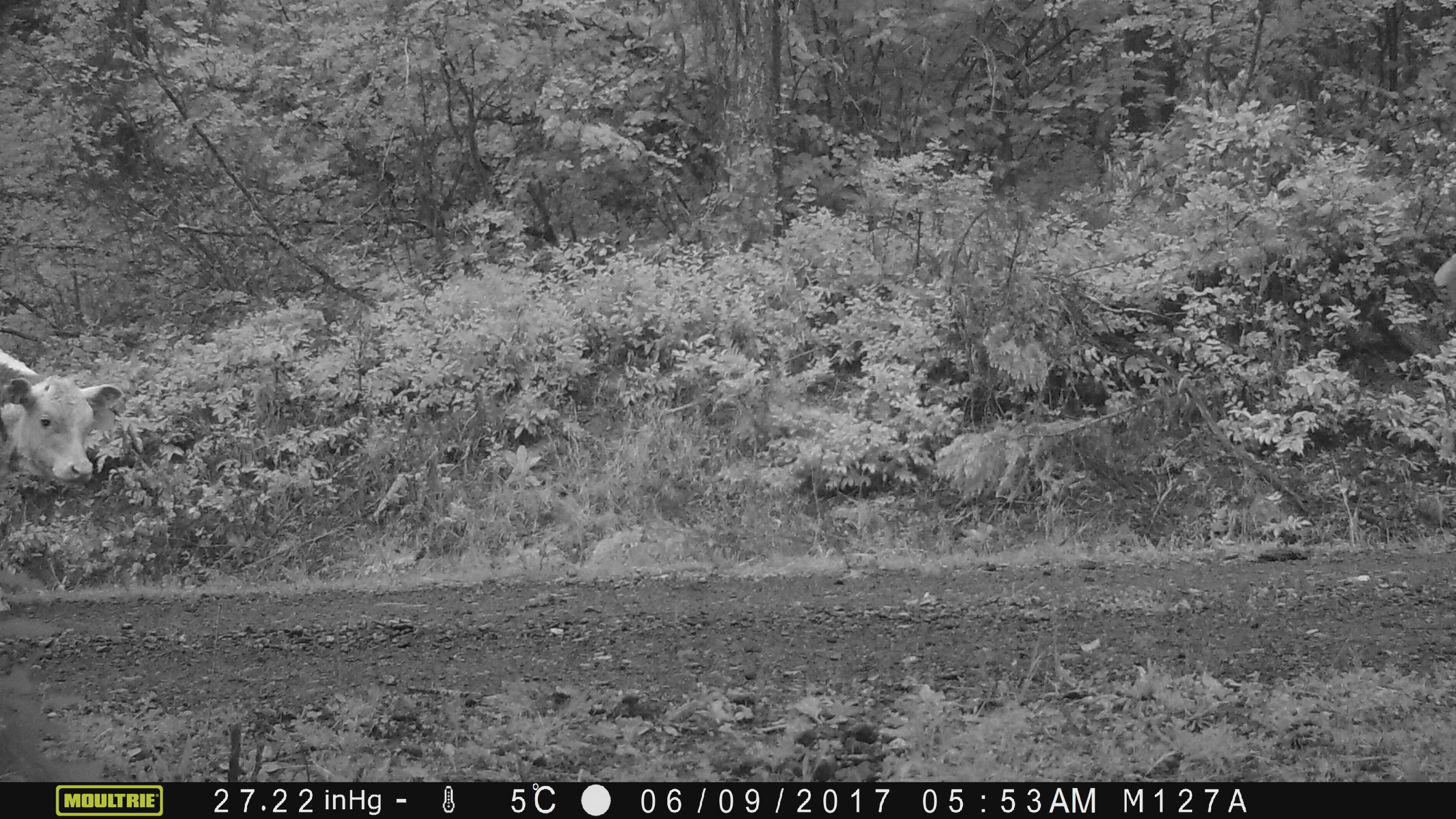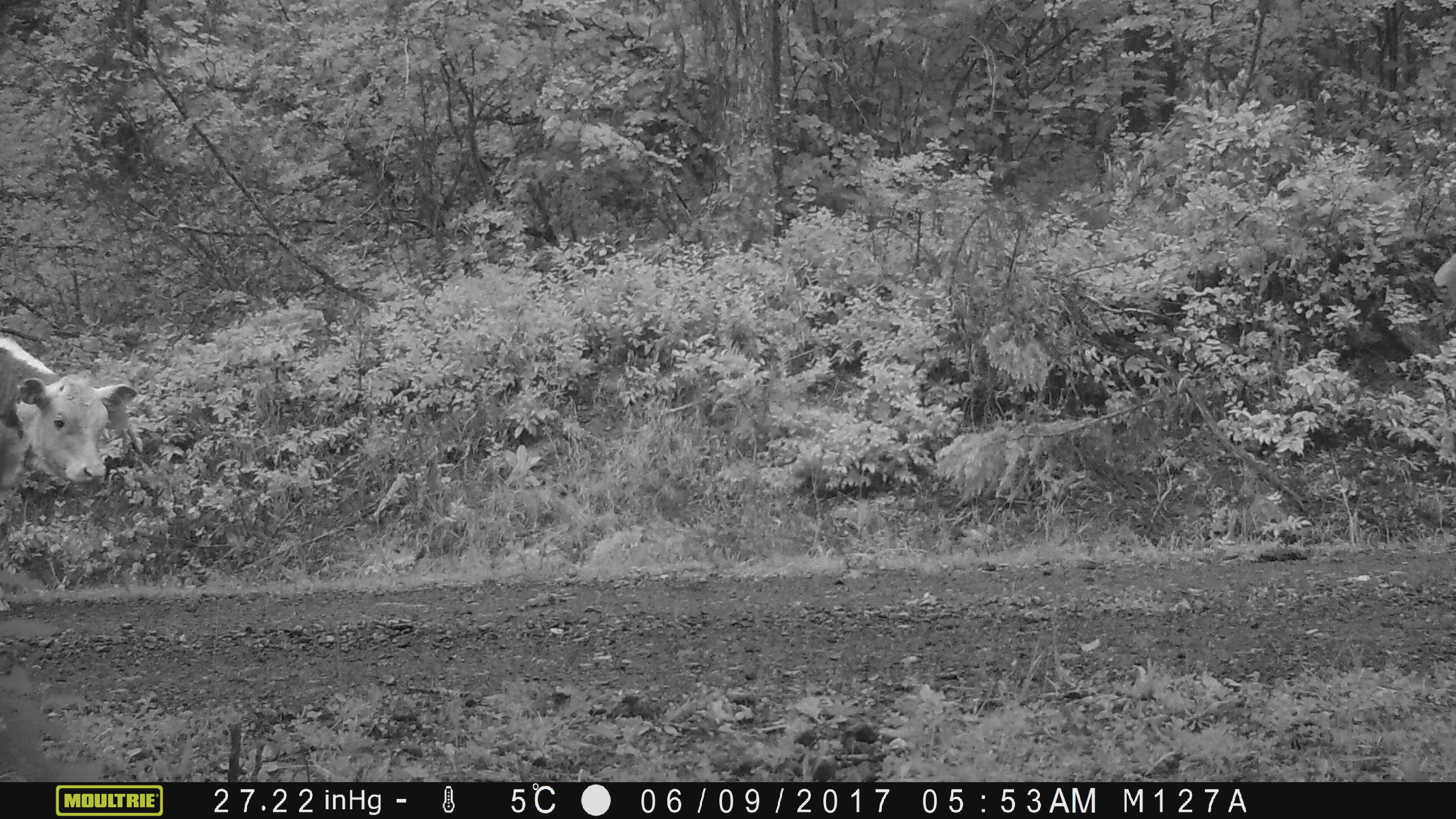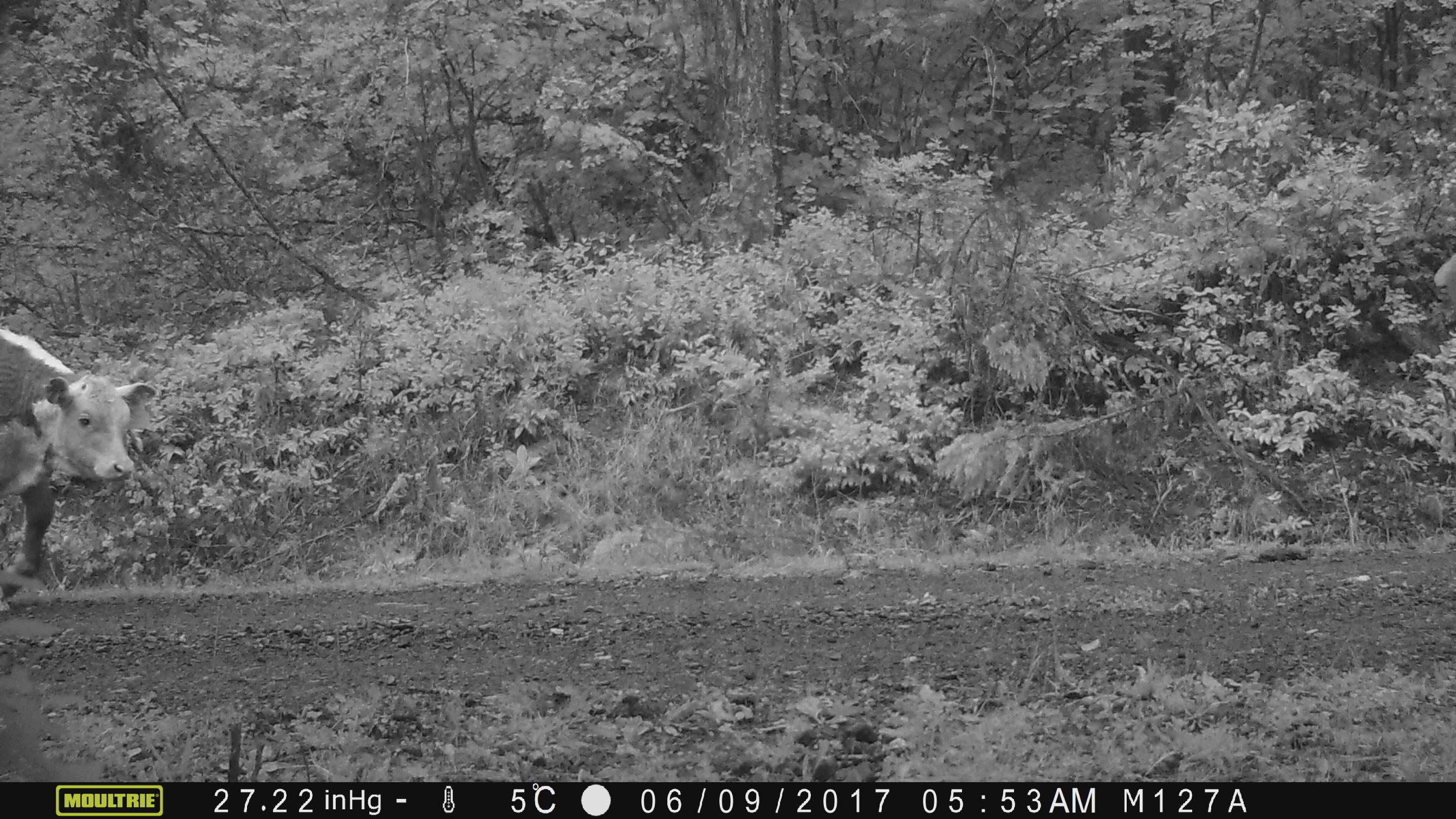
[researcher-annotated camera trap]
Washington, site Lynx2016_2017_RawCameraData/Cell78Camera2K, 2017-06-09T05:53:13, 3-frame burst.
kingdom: Animalia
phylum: Chordata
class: Mammalia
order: Artiodactyla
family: Bovidae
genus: Bos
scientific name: Bos taurus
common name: domestic cattle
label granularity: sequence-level